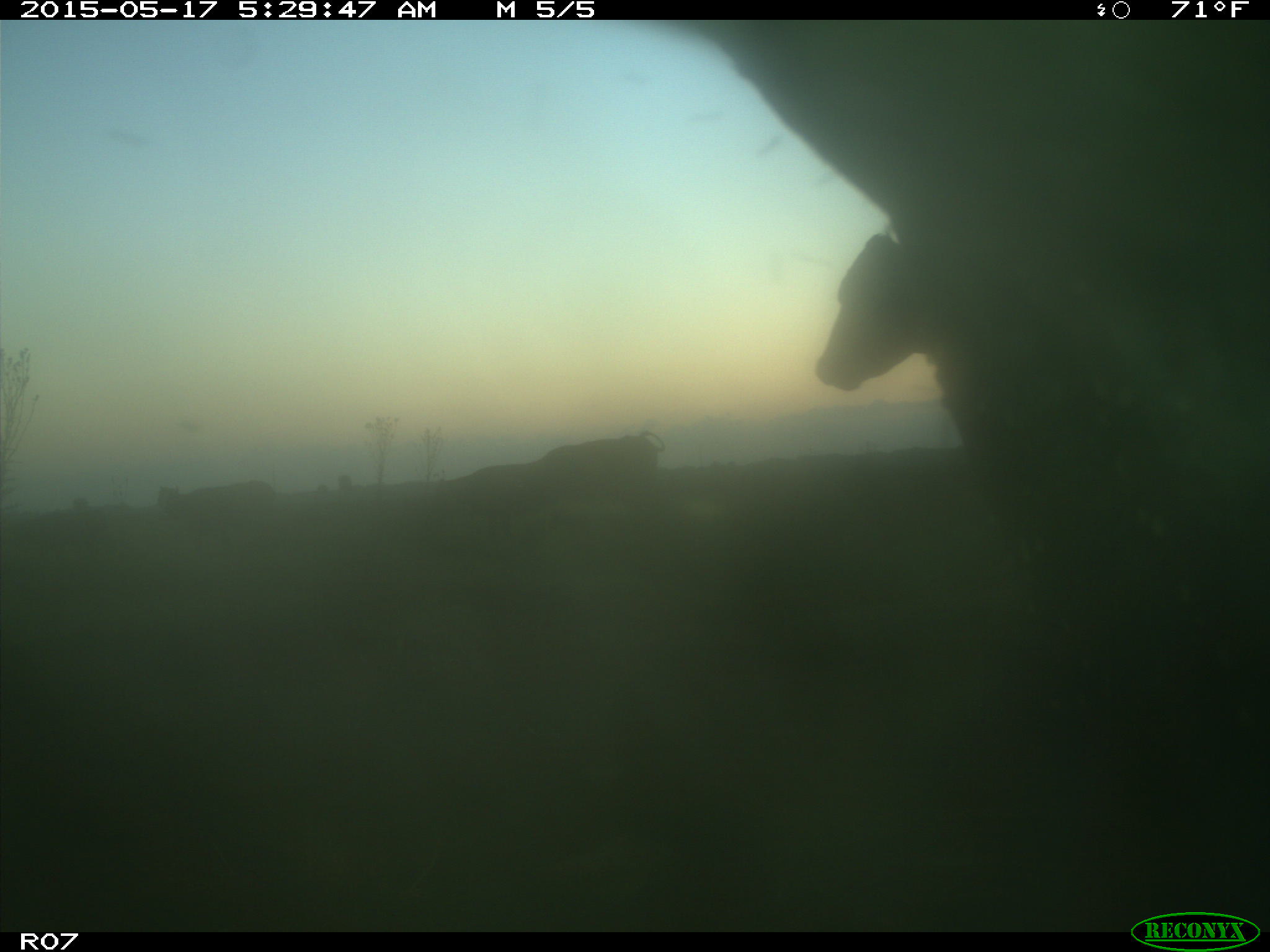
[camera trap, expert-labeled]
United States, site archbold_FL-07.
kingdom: Animalia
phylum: Chordata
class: Mammalia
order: Artiodactyla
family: Bovidae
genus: Bos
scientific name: Bos taurus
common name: domestic cow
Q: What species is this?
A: Bos taurus (domestic cow).